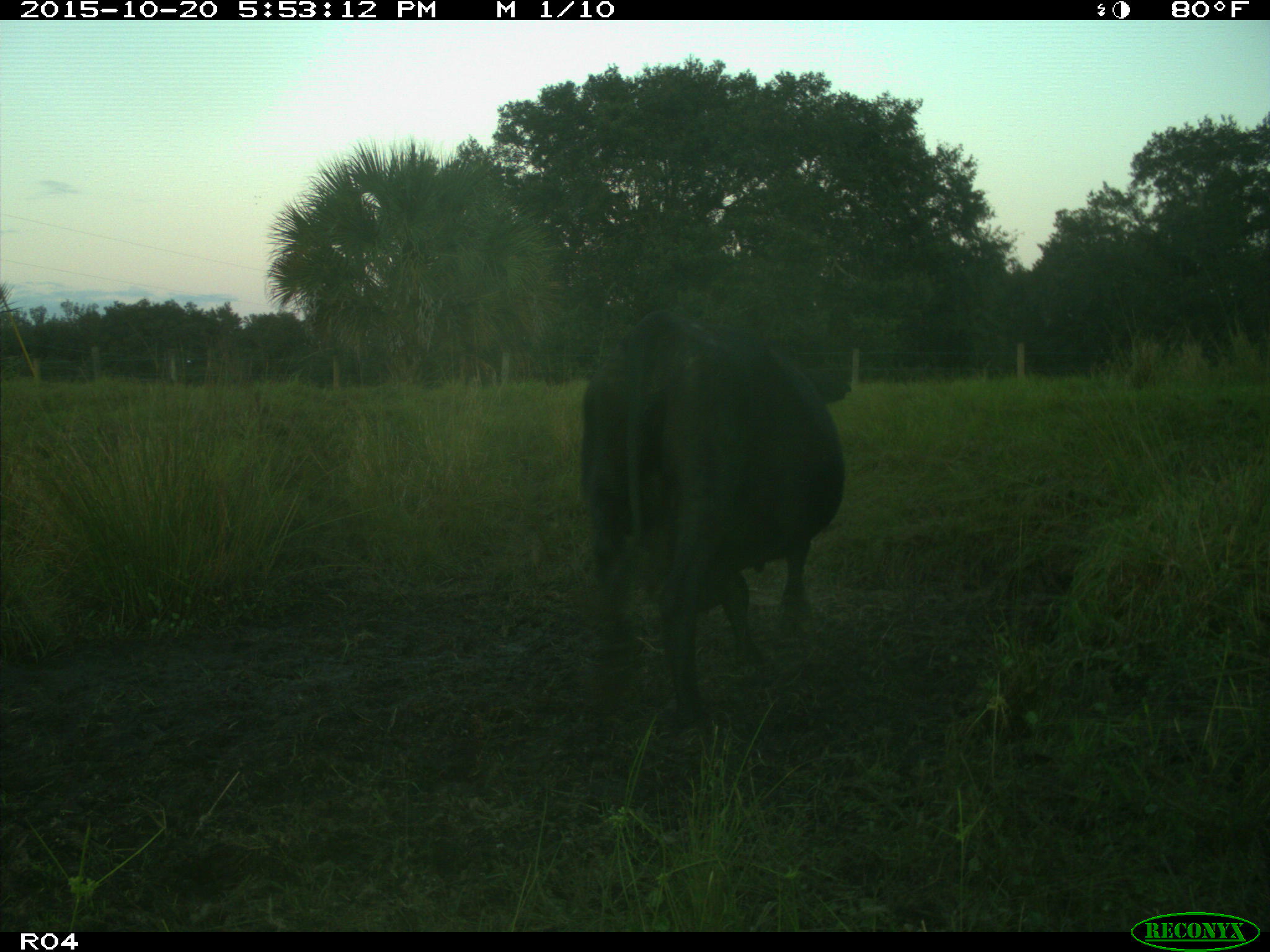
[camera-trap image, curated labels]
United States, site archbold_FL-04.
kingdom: Animalia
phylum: Chordata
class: Mammalia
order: Artiodactyla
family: Bovidae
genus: Bos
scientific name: Bos taurus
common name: domestic cow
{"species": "Bos taurus (domestic cow)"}